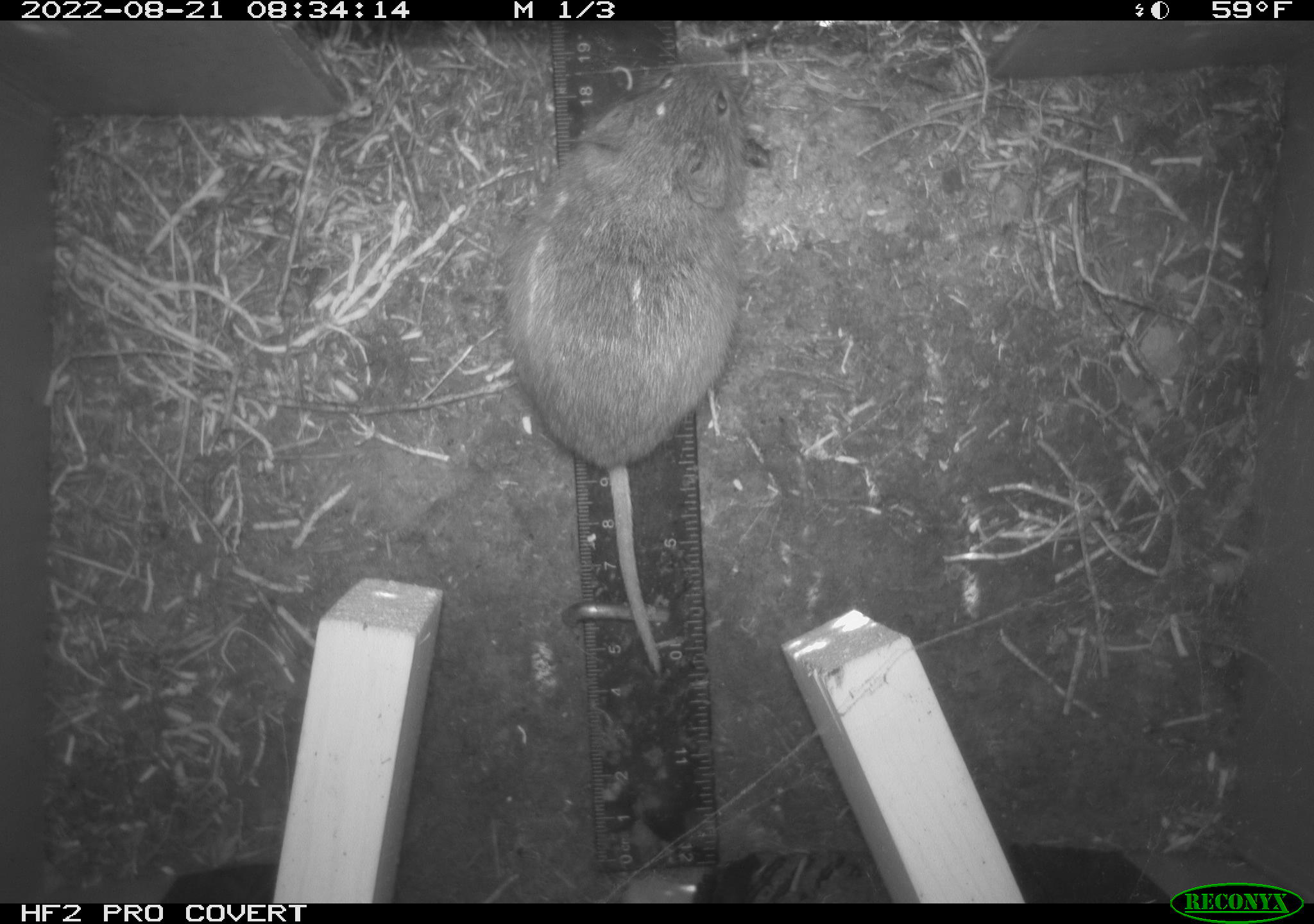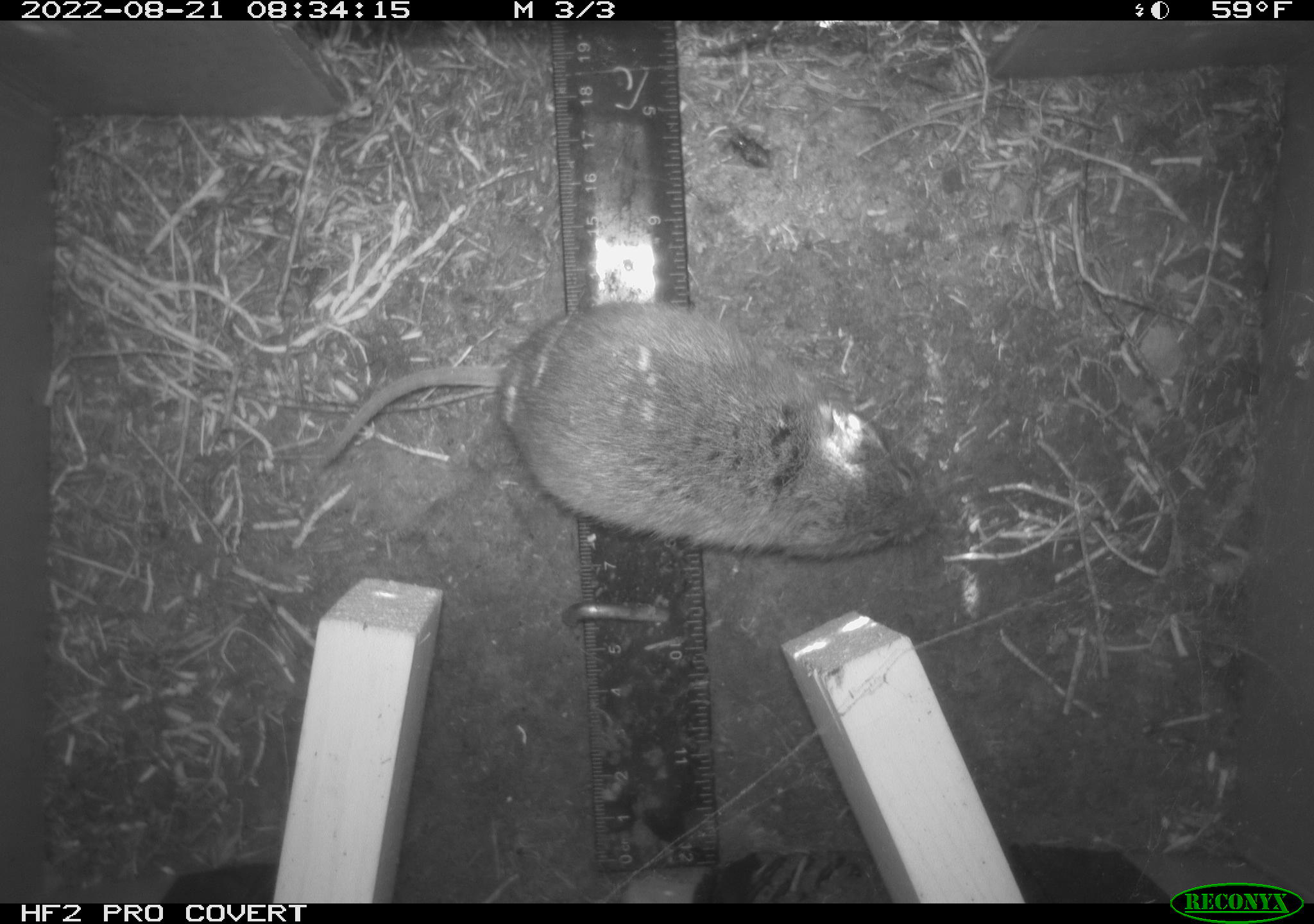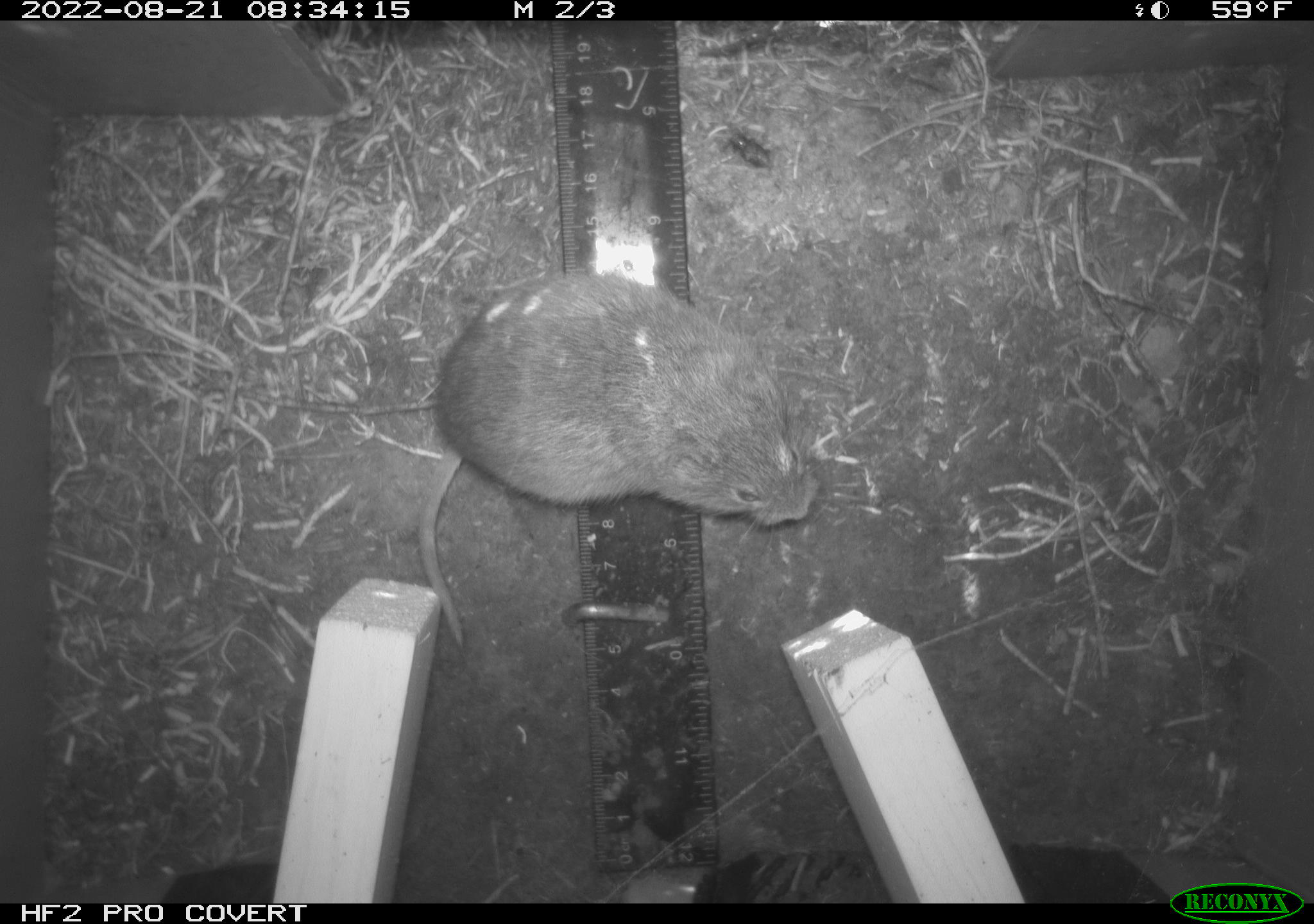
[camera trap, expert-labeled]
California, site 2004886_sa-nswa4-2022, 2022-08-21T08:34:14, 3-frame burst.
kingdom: Animalia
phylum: Chordata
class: Mammalia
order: Rodentia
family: Cricetidae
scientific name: Cricetidae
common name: hamsters, voles, lemmings, and allies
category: cricetidae family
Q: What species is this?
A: Cricetidae family (hamsters, voles, lemmings, and allies) (Cricetidae).